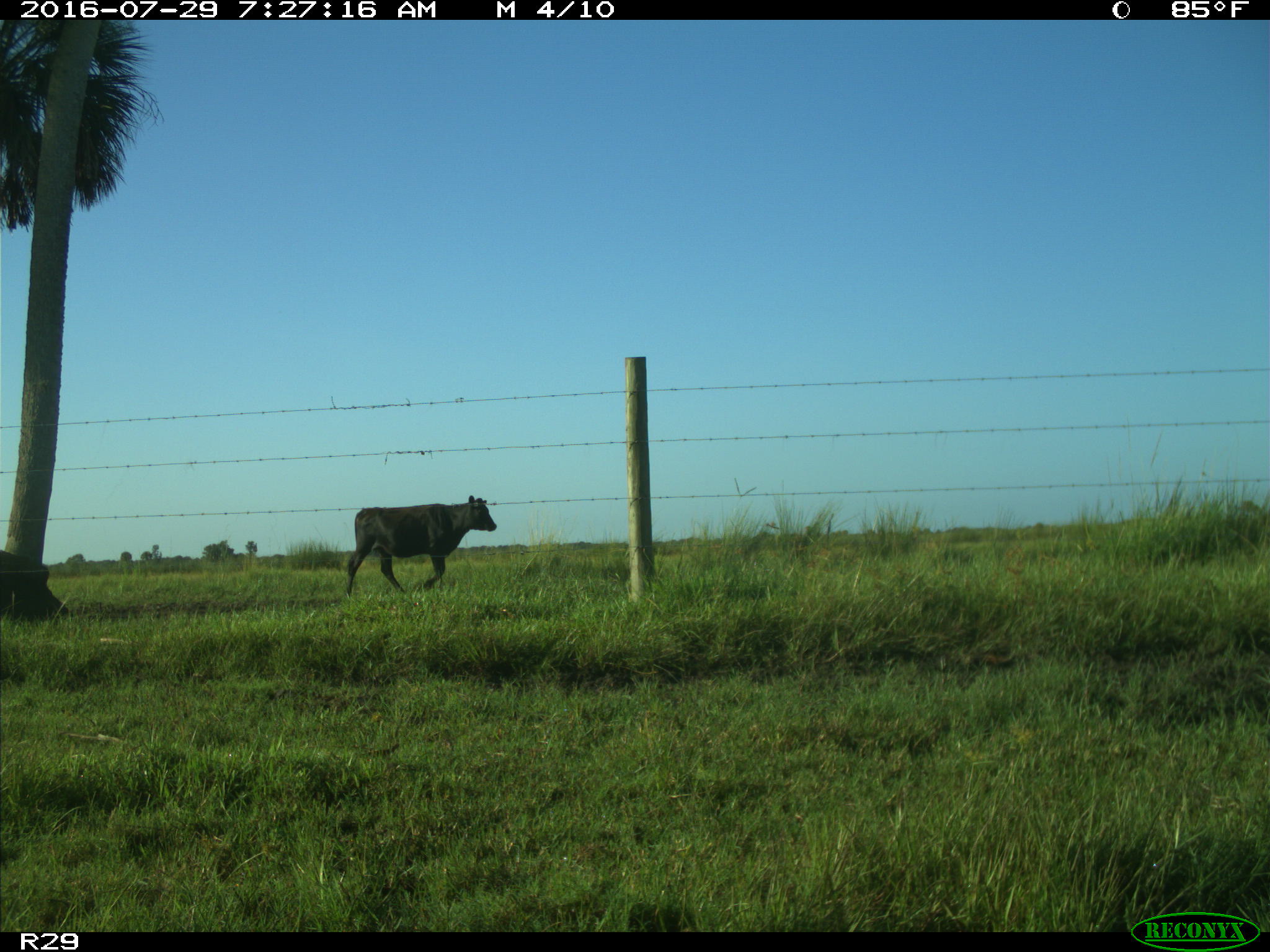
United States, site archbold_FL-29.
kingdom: Animalia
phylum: Chordata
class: Mammalia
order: Artiodactyla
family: Bovidae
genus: Bos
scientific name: Bos taurus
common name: domestic cow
Bos taurus (domestic cow).